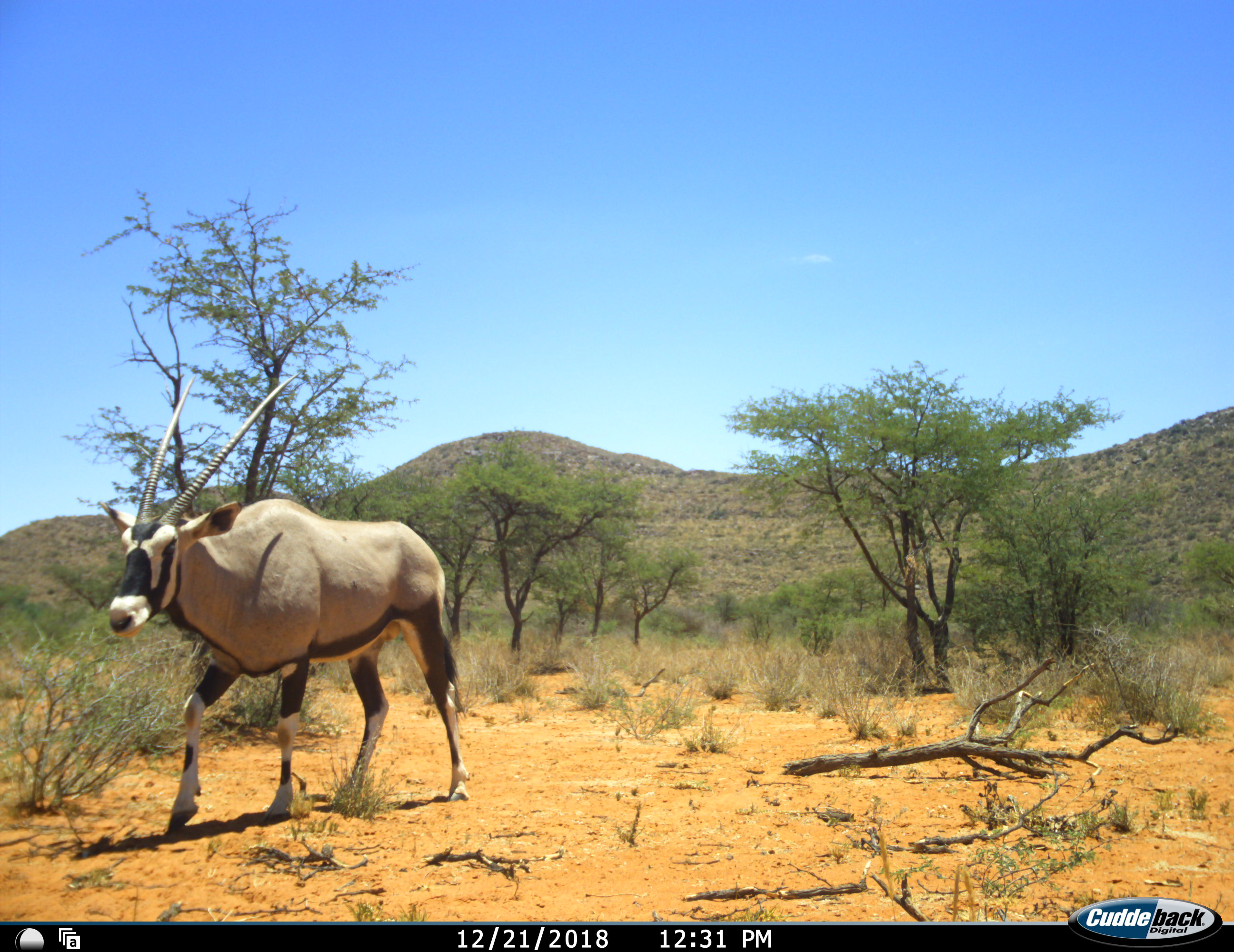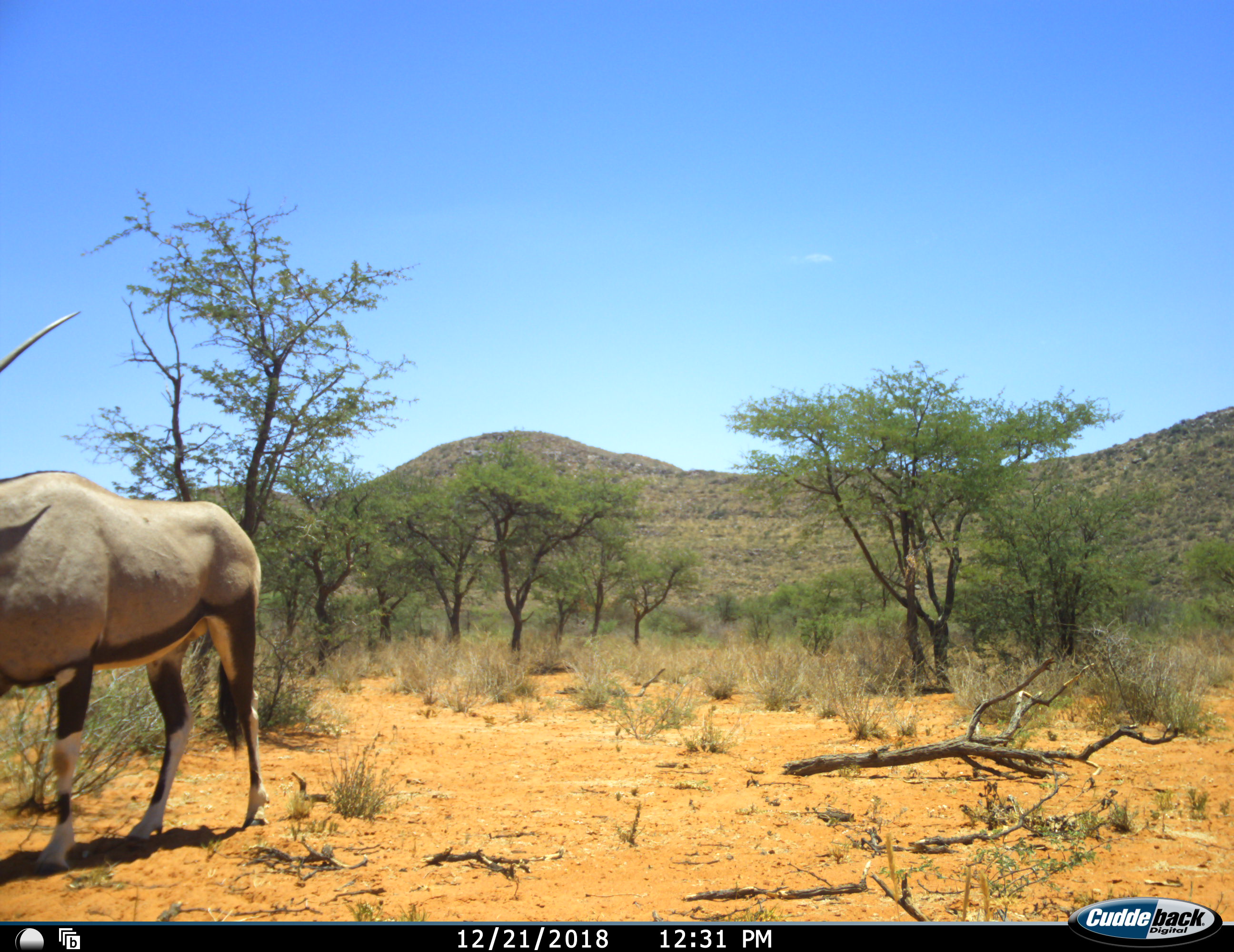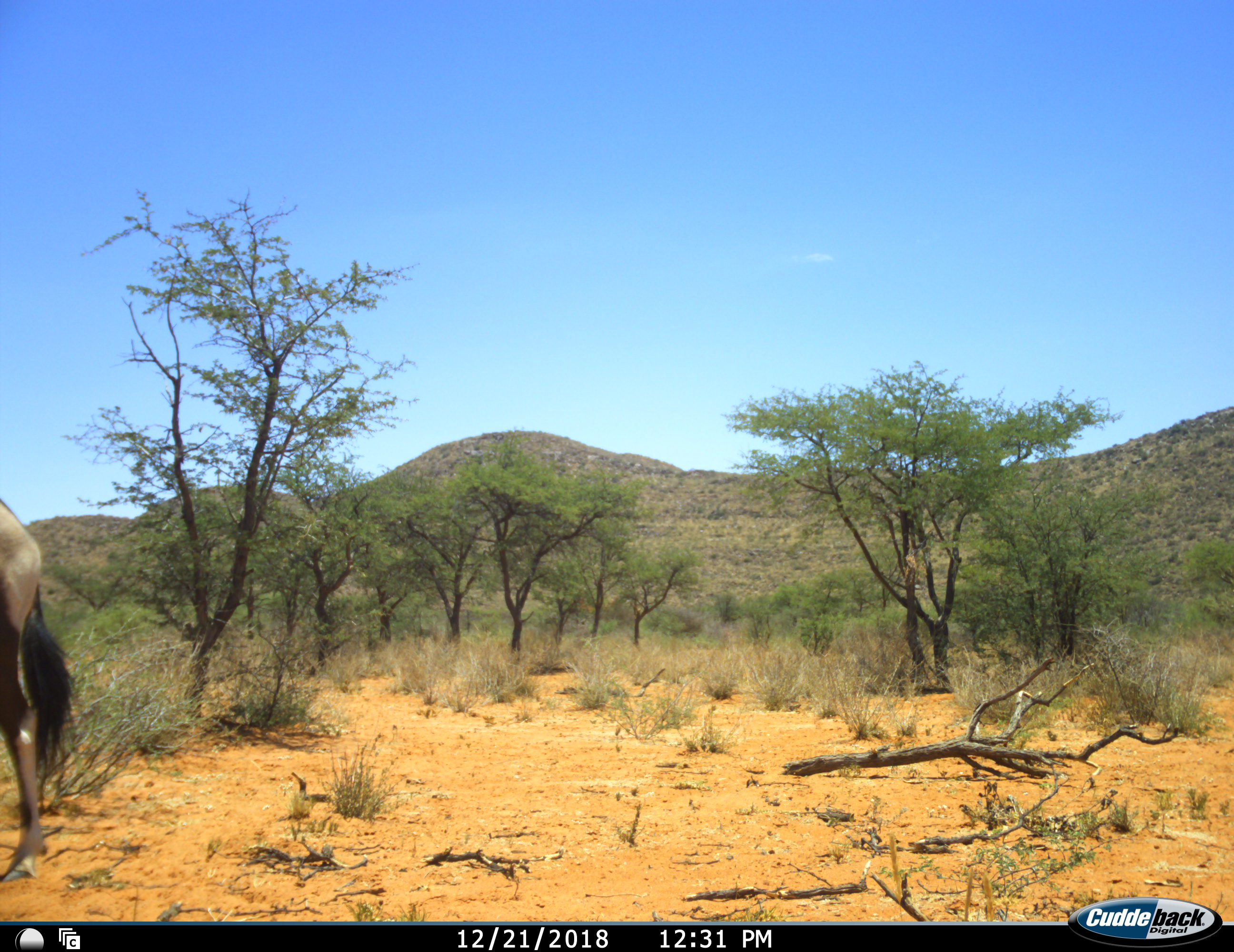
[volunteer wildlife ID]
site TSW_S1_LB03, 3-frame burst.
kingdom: Animalia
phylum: Chordata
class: Mammalia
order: Artiodactyla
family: Bovidae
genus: Oryx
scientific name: Oryx gazella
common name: gemsbok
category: oryx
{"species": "oryx (gemsbok) (Oryx gazella)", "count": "1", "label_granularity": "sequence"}